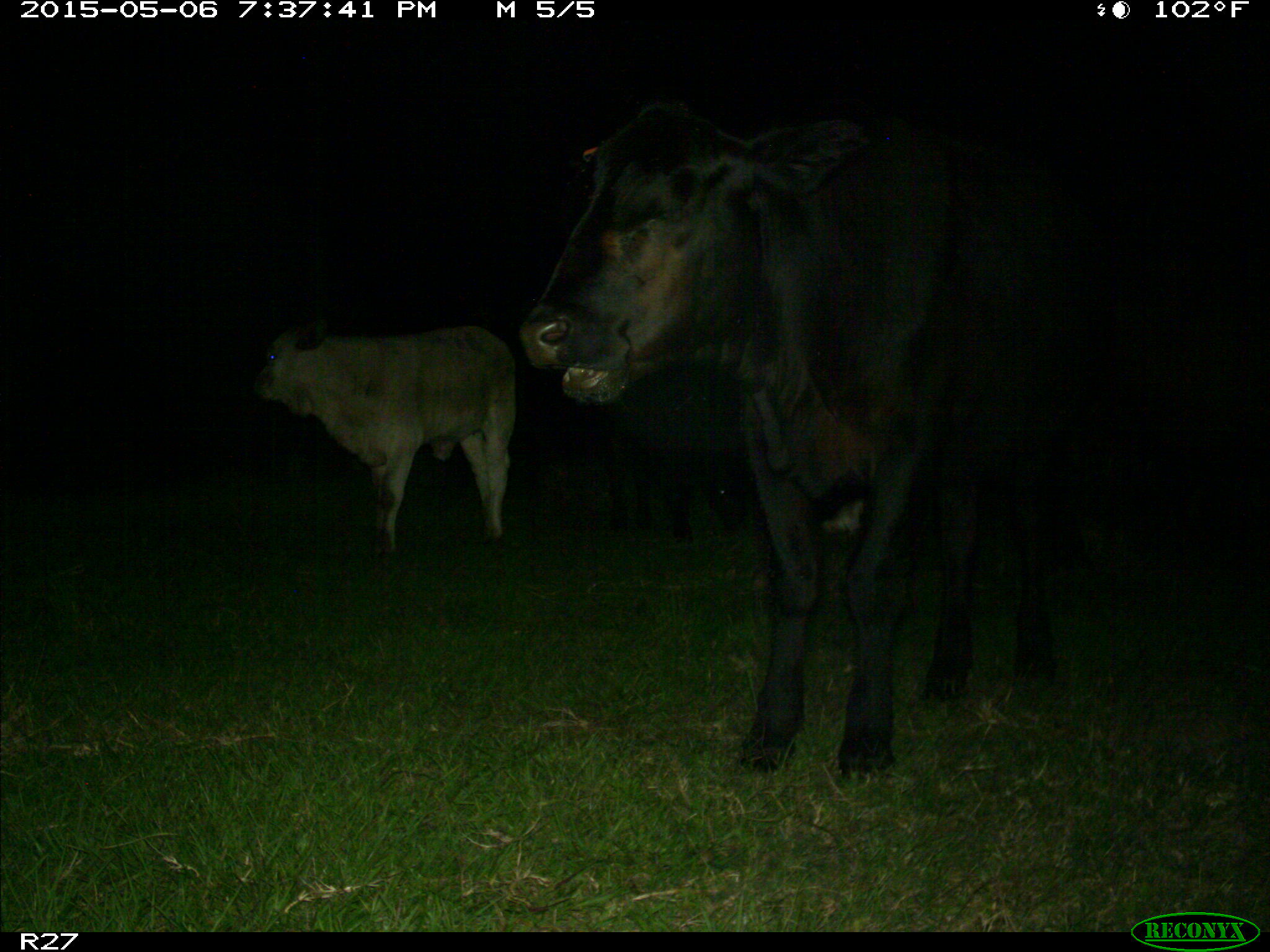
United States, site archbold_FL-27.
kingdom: Animalia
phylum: Chordata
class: Mammalia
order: Artiodactyla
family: Bovidae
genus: Bos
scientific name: Bos taurus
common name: domestic cow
Bos taurus (domestic cow).